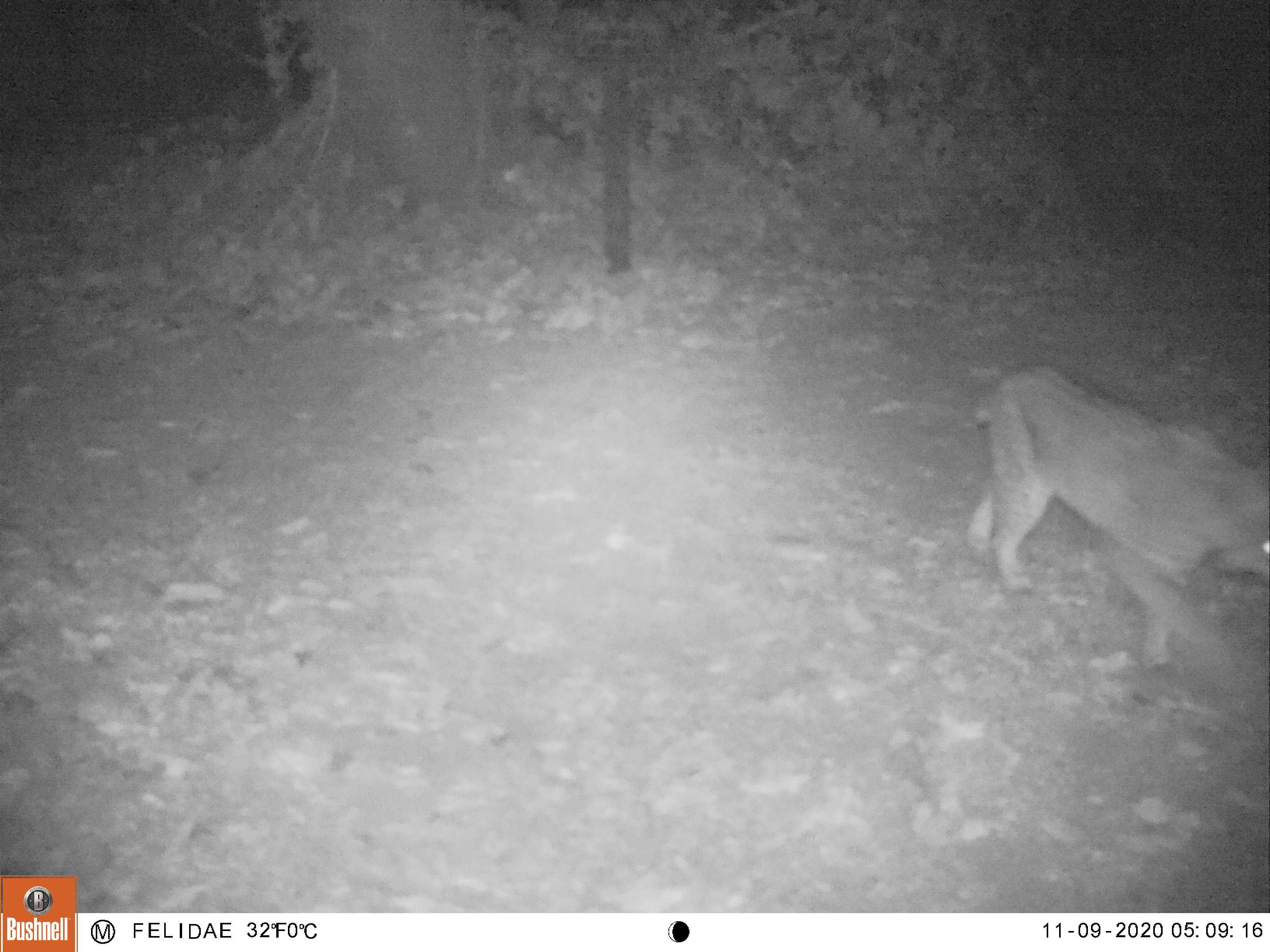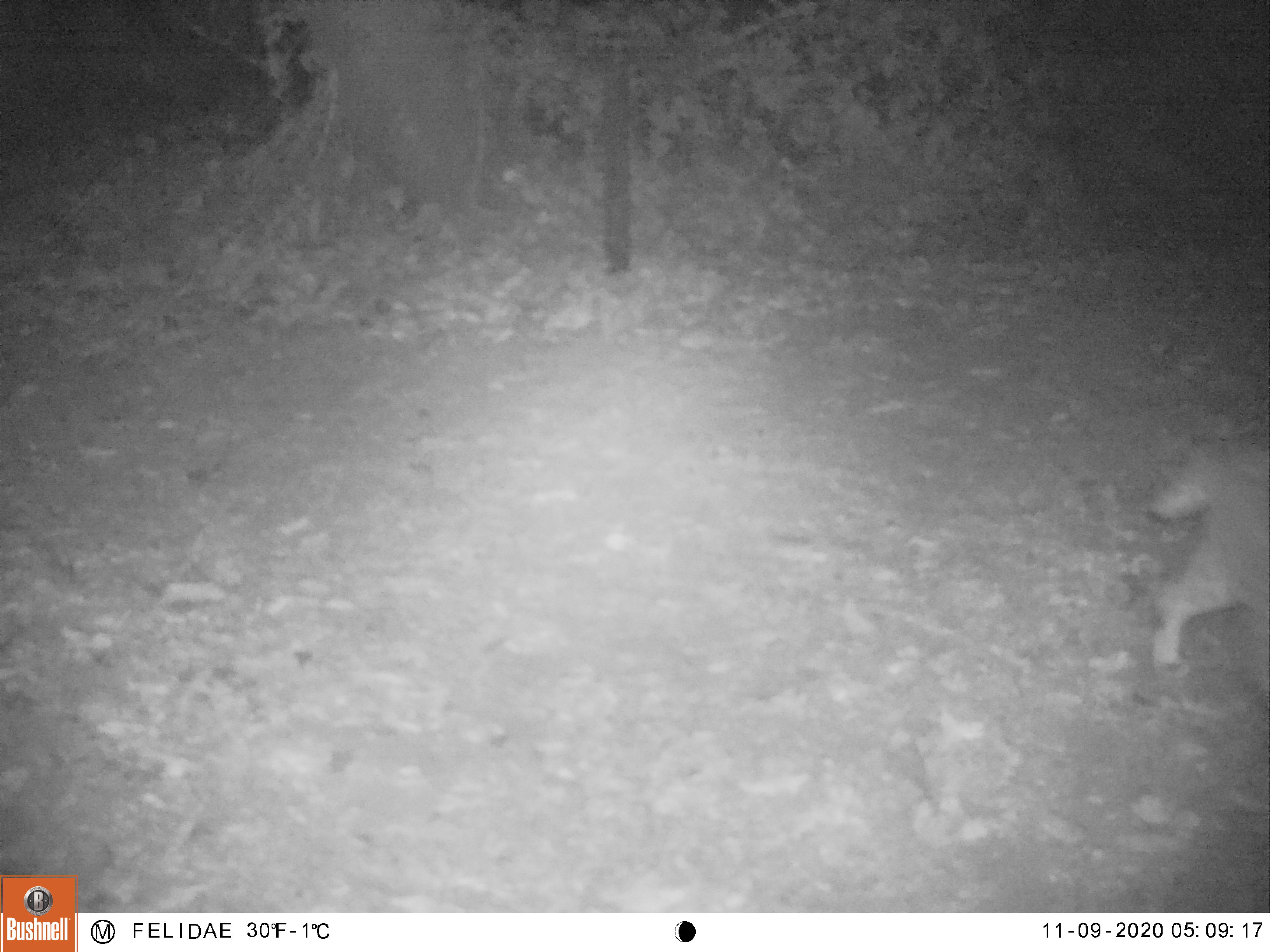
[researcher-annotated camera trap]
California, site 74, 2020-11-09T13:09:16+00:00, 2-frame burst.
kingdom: Animalia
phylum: Chordata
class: Mammalia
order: Carnivora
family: Felidae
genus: Lynx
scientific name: Lynx rufus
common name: bobcat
Bobcat (Lynx rufus).